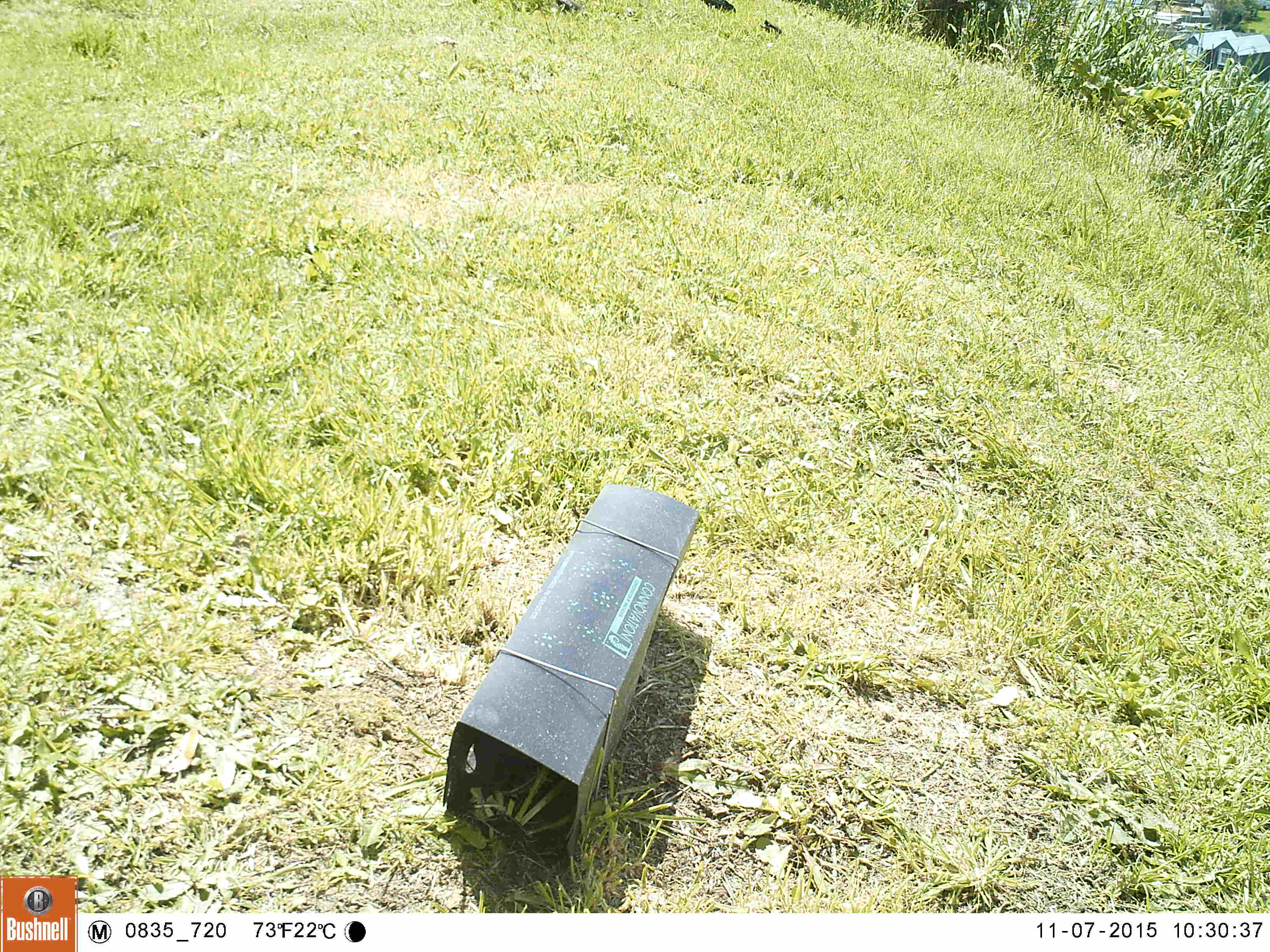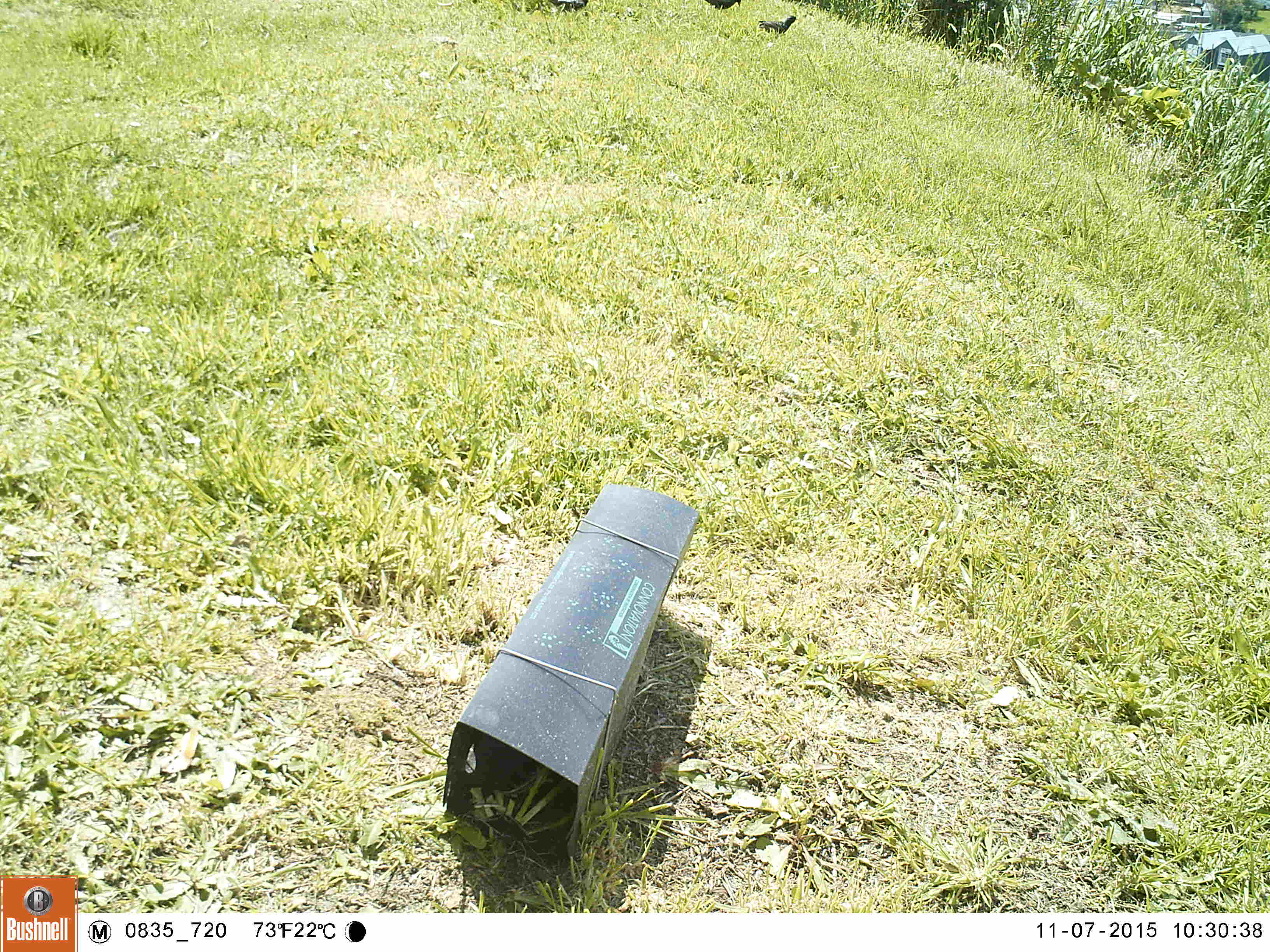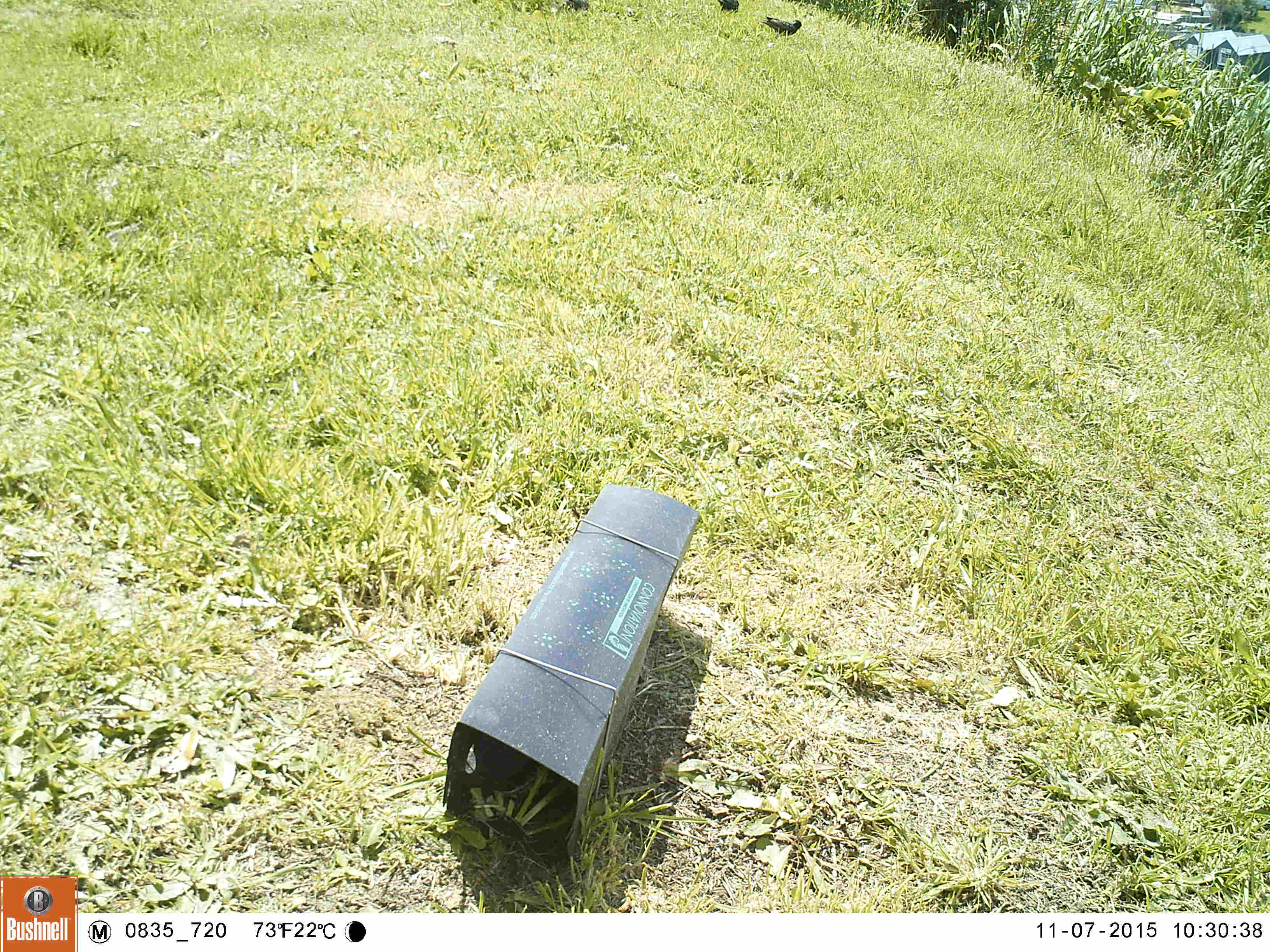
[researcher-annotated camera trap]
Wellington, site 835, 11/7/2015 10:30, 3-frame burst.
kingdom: Animalia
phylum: Chordata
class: Aves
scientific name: Aves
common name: bird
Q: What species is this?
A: Bird (Aves).